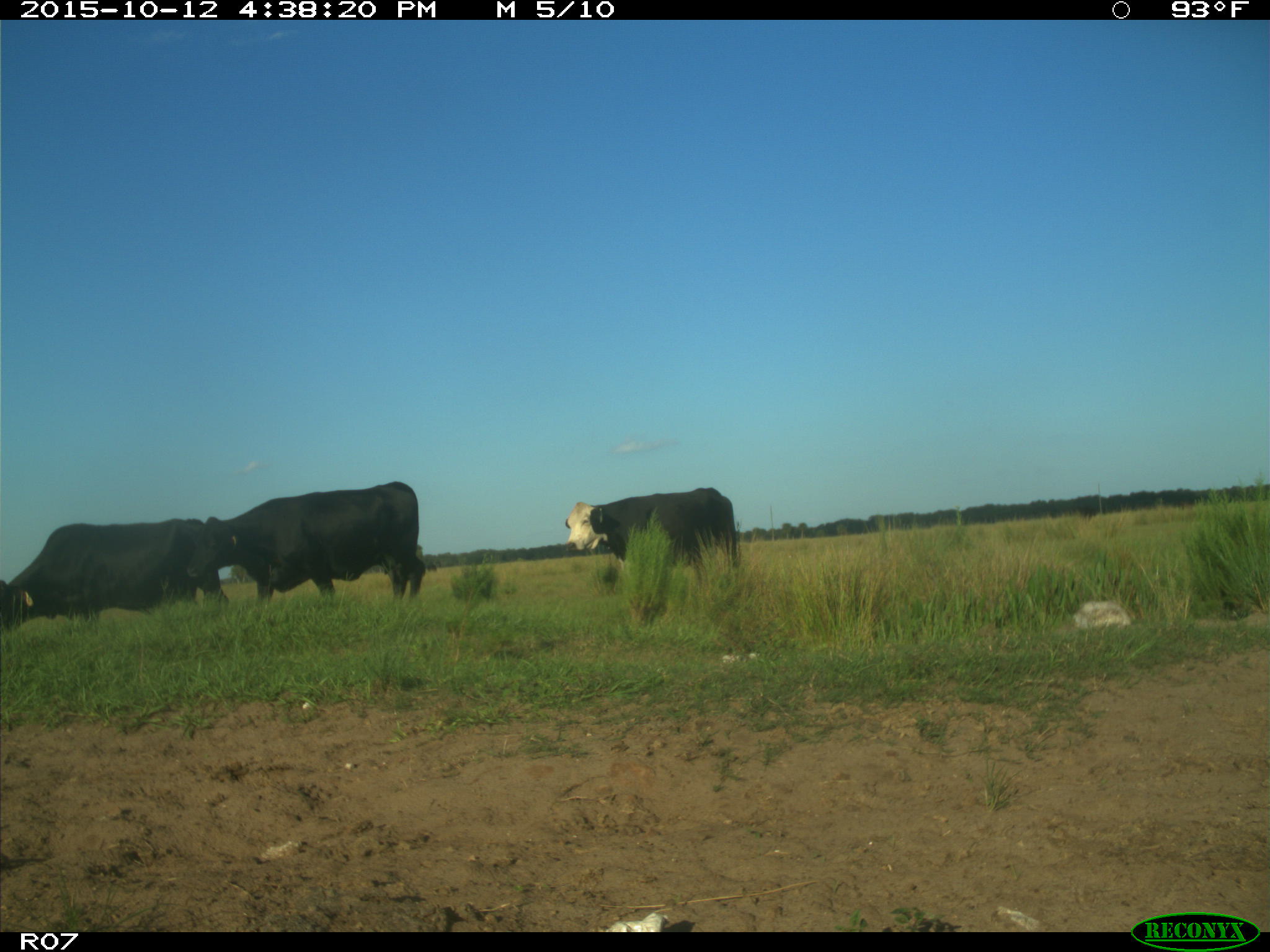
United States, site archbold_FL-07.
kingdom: Animalia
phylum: Chordata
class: Mammalia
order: Artiodactyla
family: Bovidae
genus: Bos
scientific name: Bos taurus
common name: domestic cow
Bos taurus (domestic cow).